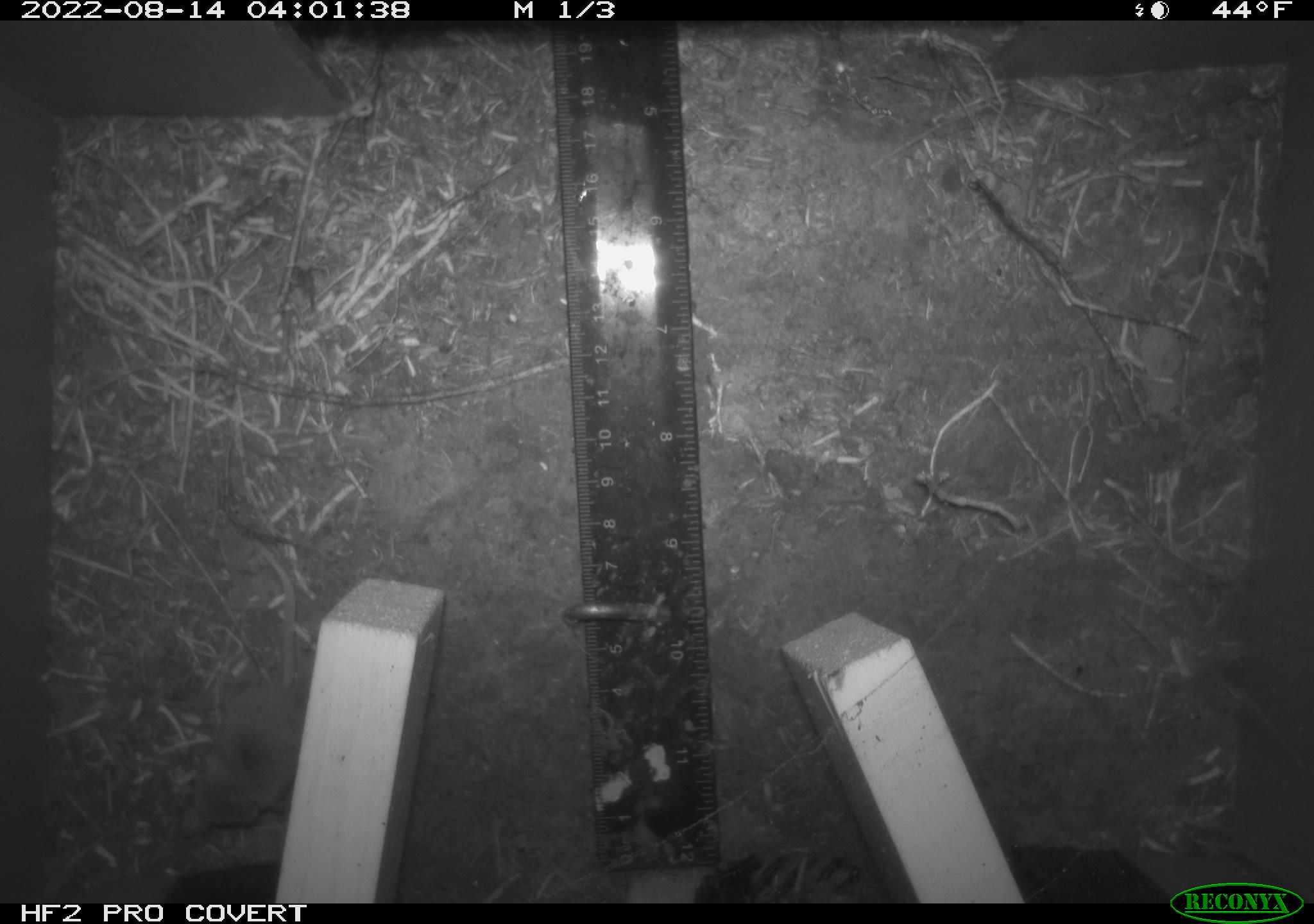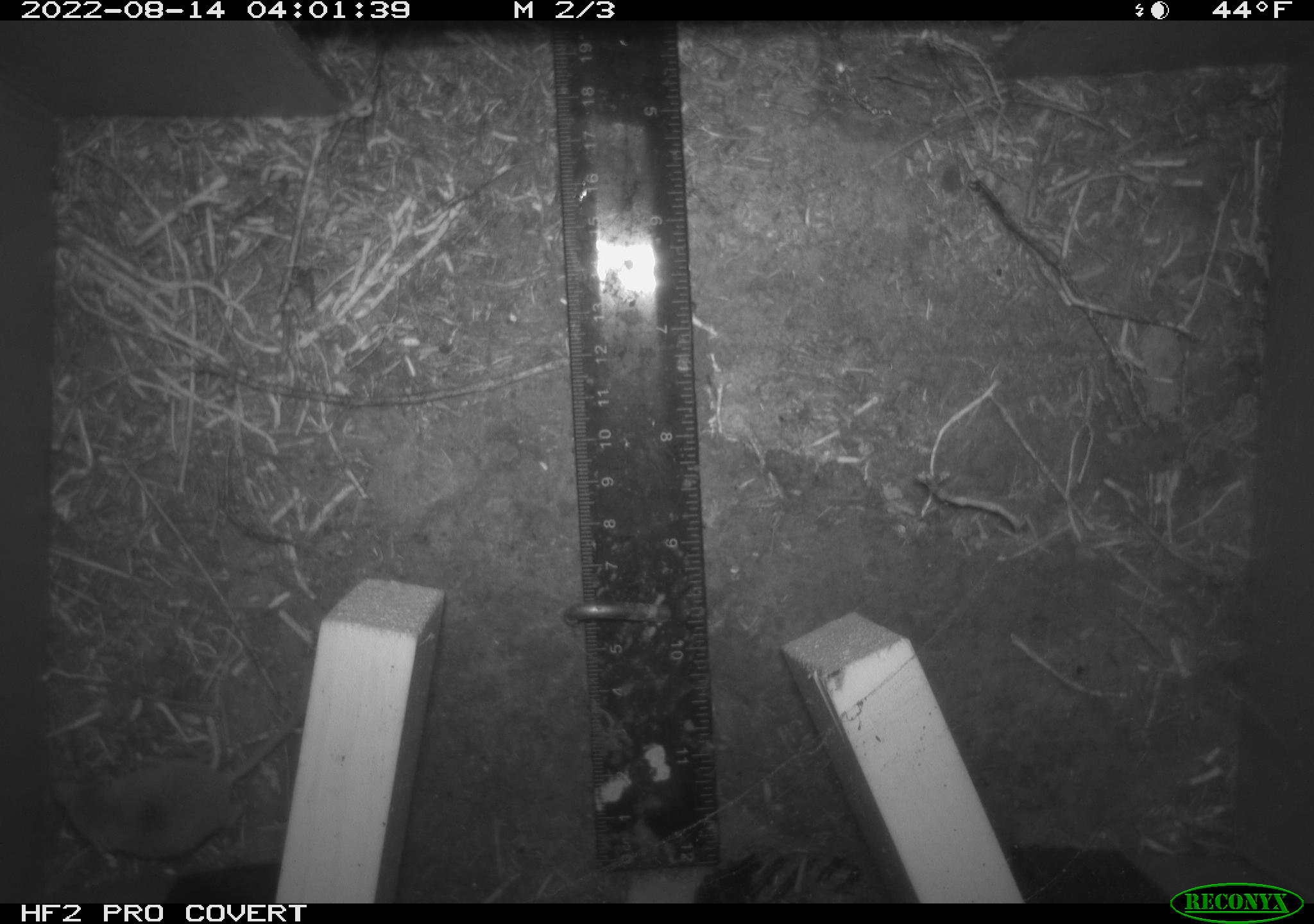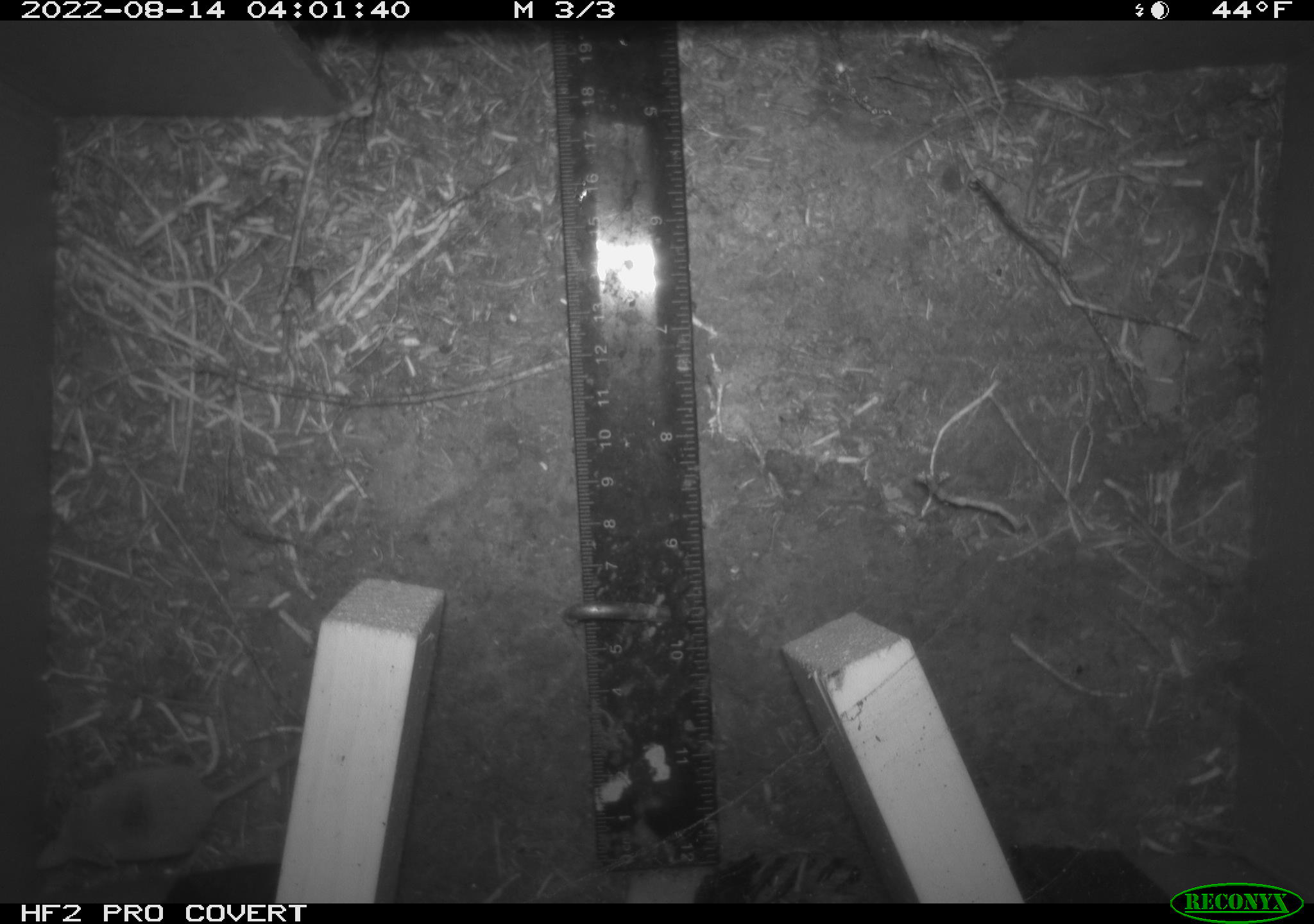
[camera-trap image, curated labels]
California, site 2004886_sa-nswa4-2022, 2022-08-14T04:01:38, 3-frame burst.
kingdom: Animalia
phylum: Chordata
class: Mammalia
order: Rodentia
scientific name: Rodentia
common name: rodent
Rodent (Rodentia).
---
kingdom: Animalia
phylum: Chordata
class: Mammalia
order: Eulipotyphla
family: Soricidae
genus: Sorex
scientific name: Sorex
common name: long-tailed shrew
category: sorex species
Sorex species (long-tailed shrew) (Sorex).